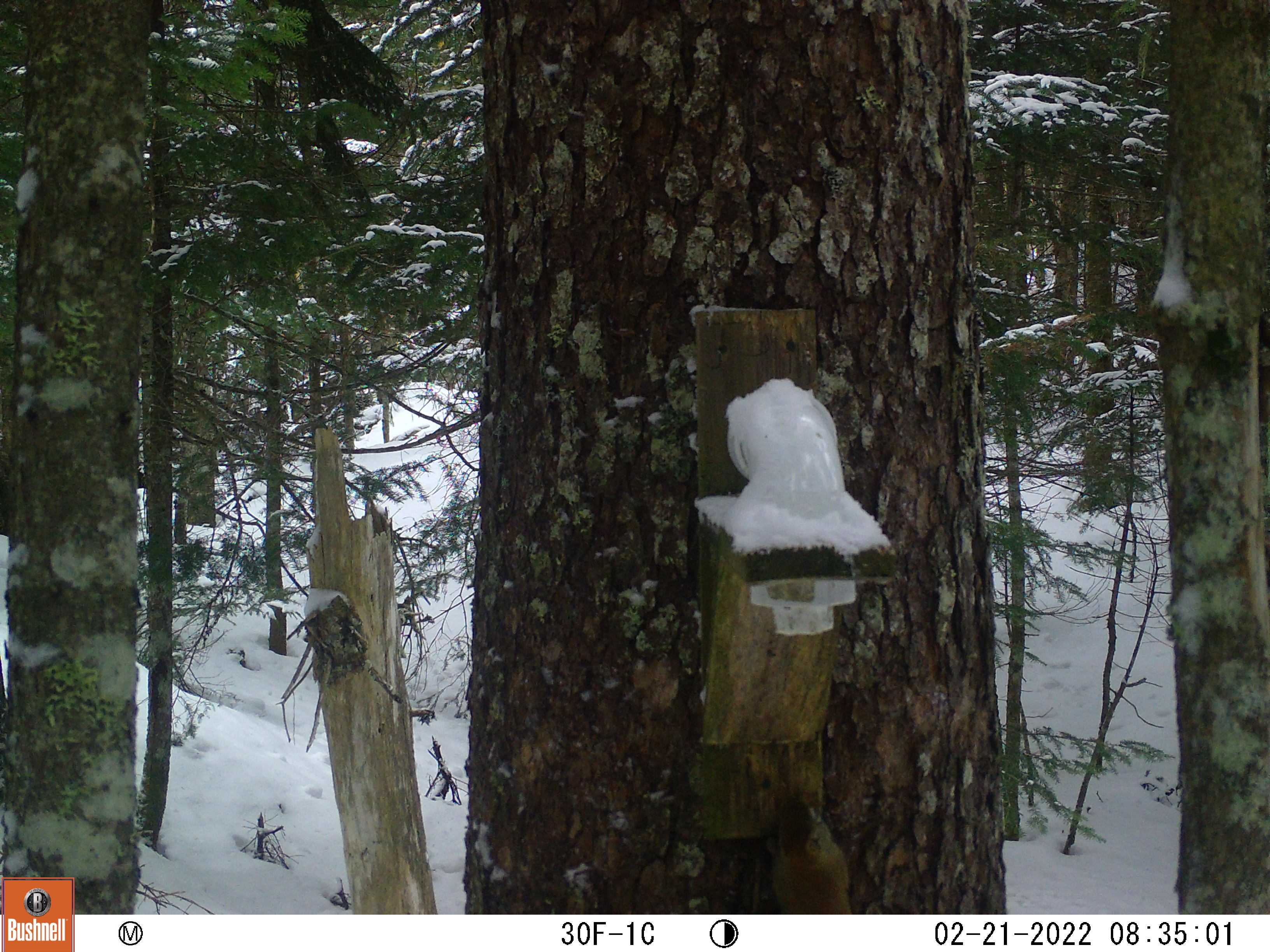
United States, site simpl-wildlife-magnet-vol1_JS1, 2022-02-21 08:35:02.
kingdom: Animalia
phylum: Chordata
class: Mammalia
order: Rodentia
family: Sciuridae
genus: Tamiasciurus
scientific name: Tamiasciurus hudsonicus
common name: red squirrel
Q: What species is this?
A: Red squirrel (Tamiasciurus hudsonicus).